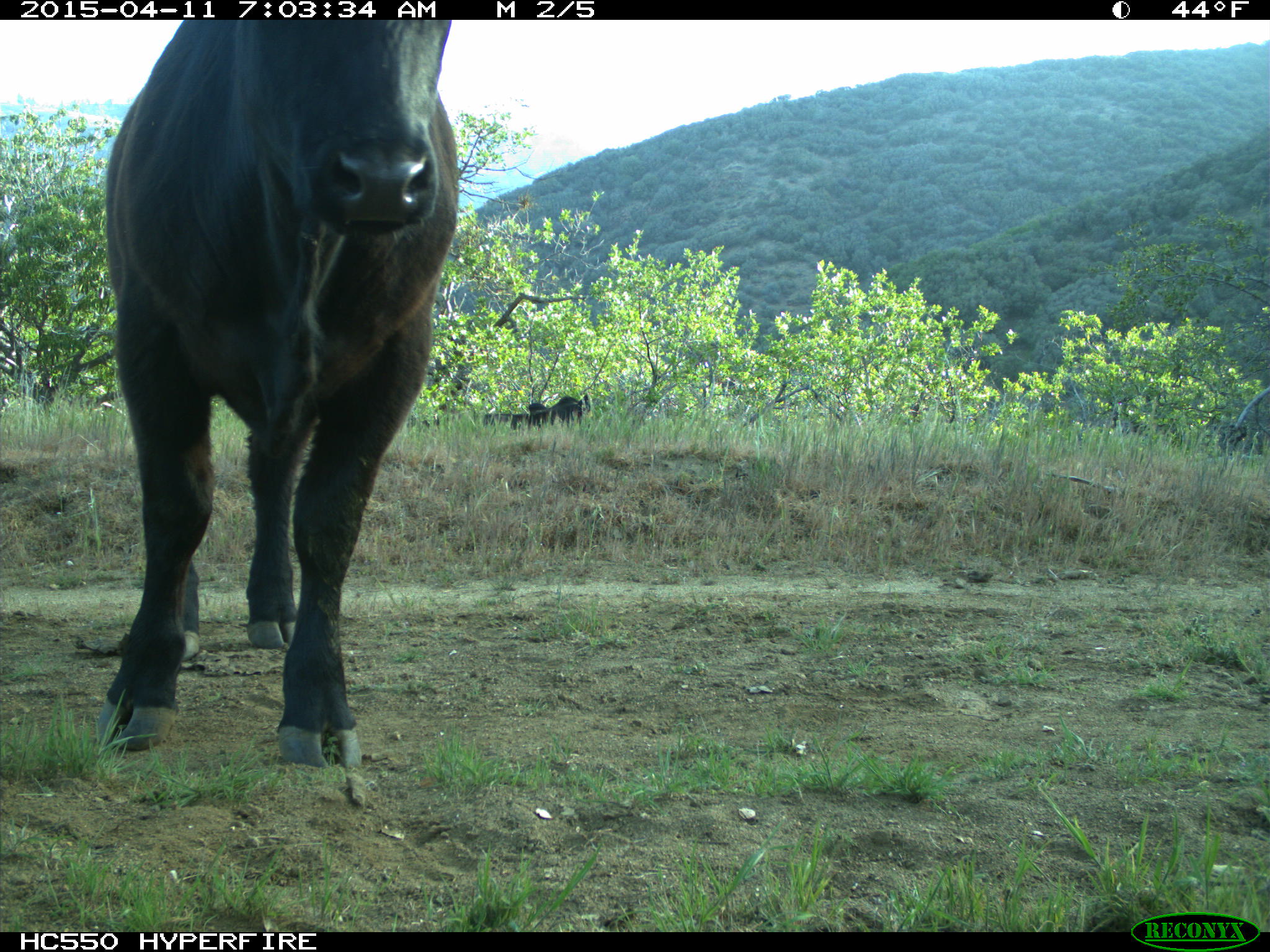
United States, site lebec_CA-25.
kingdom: Animalia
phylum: Chordata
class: Mammalia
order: Artiodactyla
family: Bovidae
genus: Bos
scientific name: Bos taurus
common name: domestic cow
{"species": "Bos taurus (domestic cow)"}